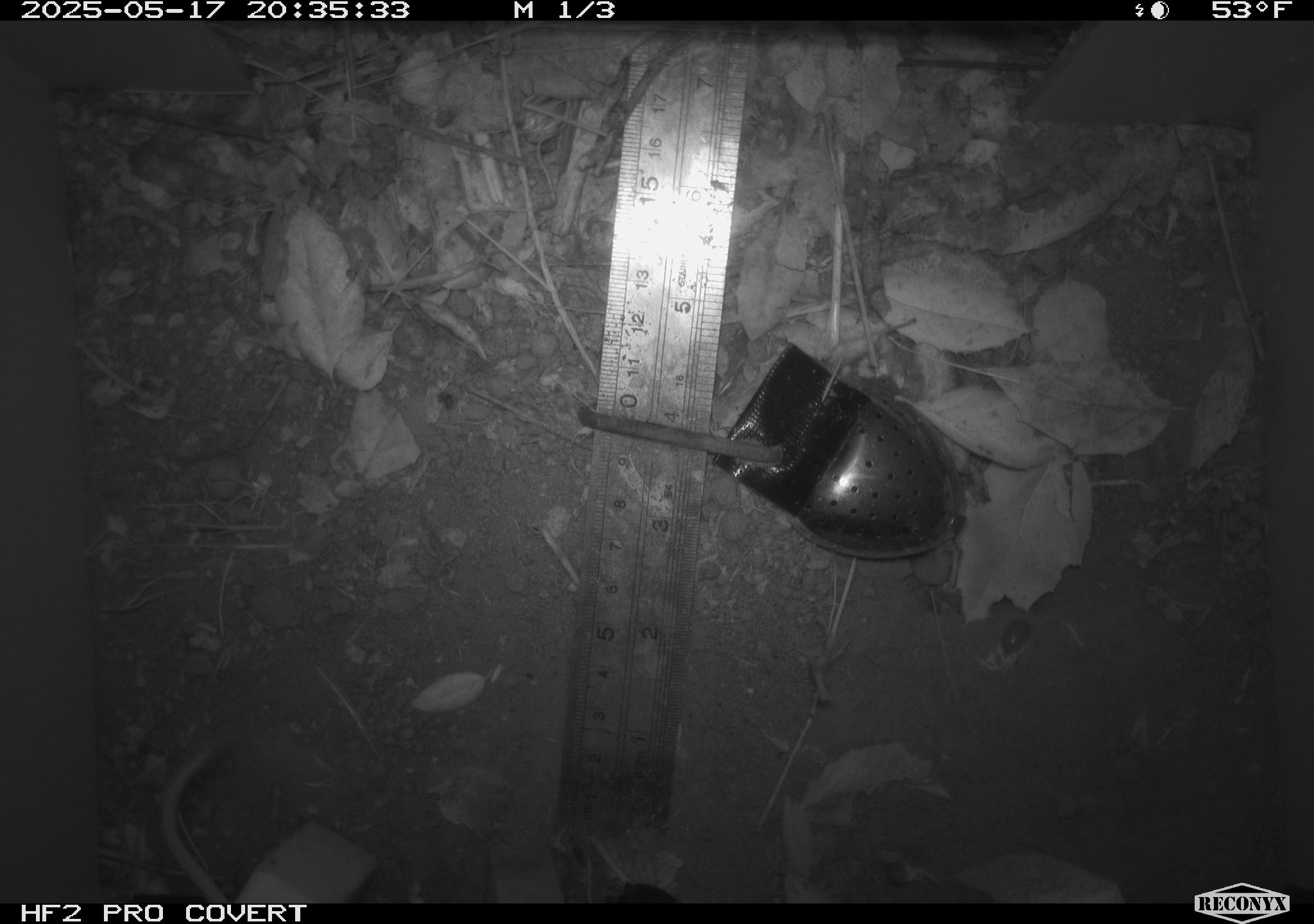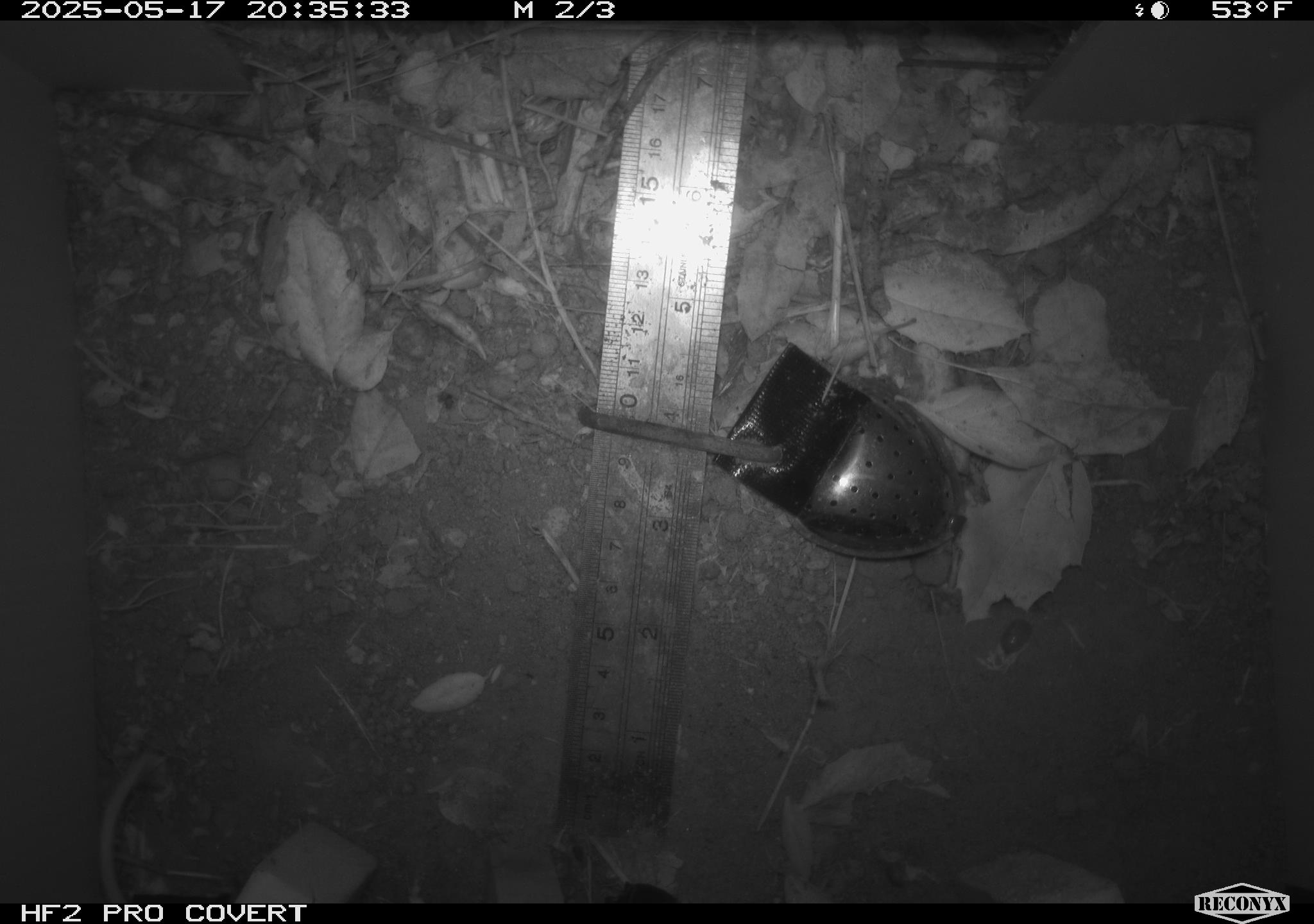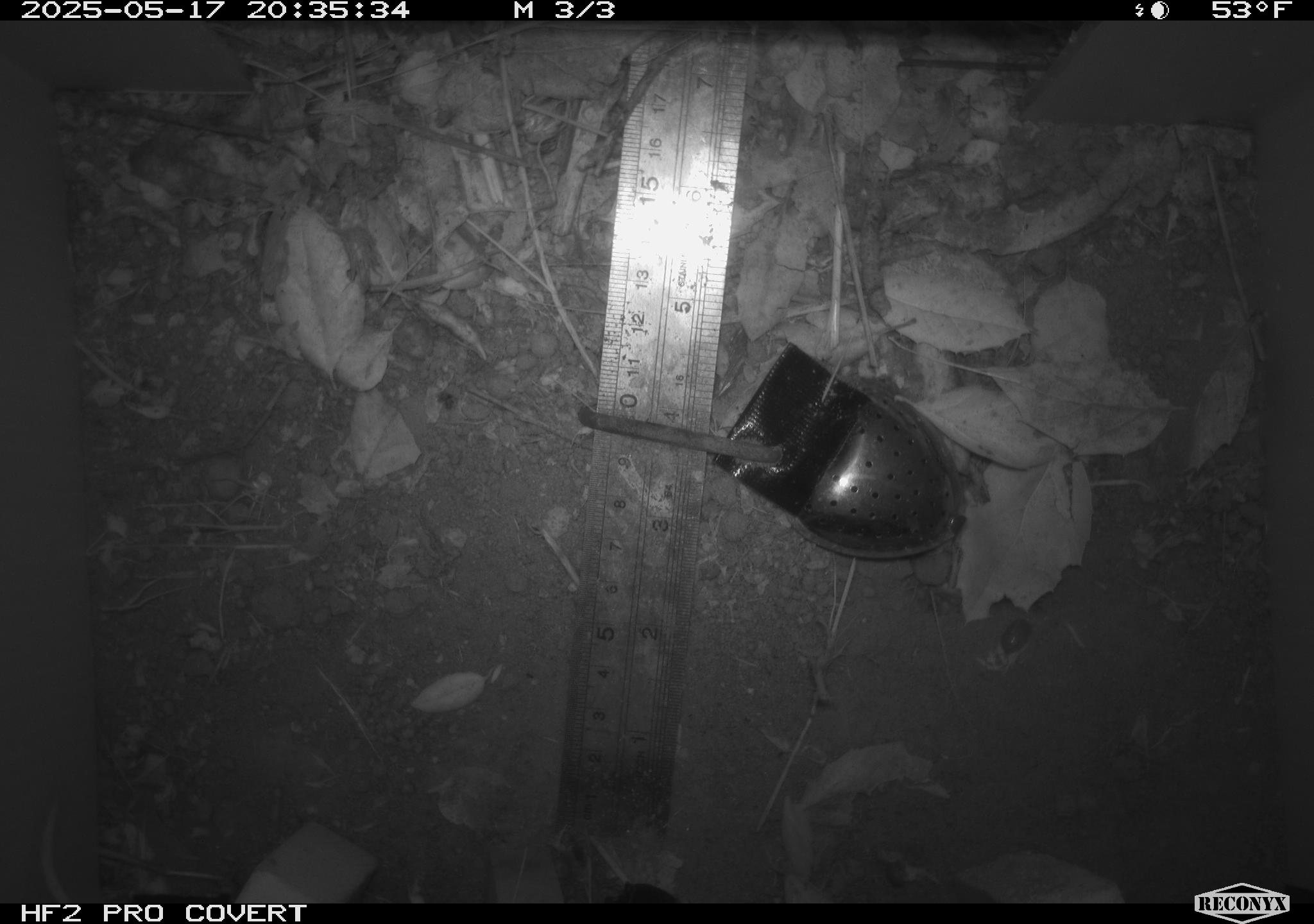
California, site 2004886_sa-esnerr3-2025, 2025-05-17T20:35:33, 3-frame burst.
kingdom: Animalia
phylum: Chordata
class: Mammalia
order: Rodentia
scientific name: Rodentia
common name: rodent